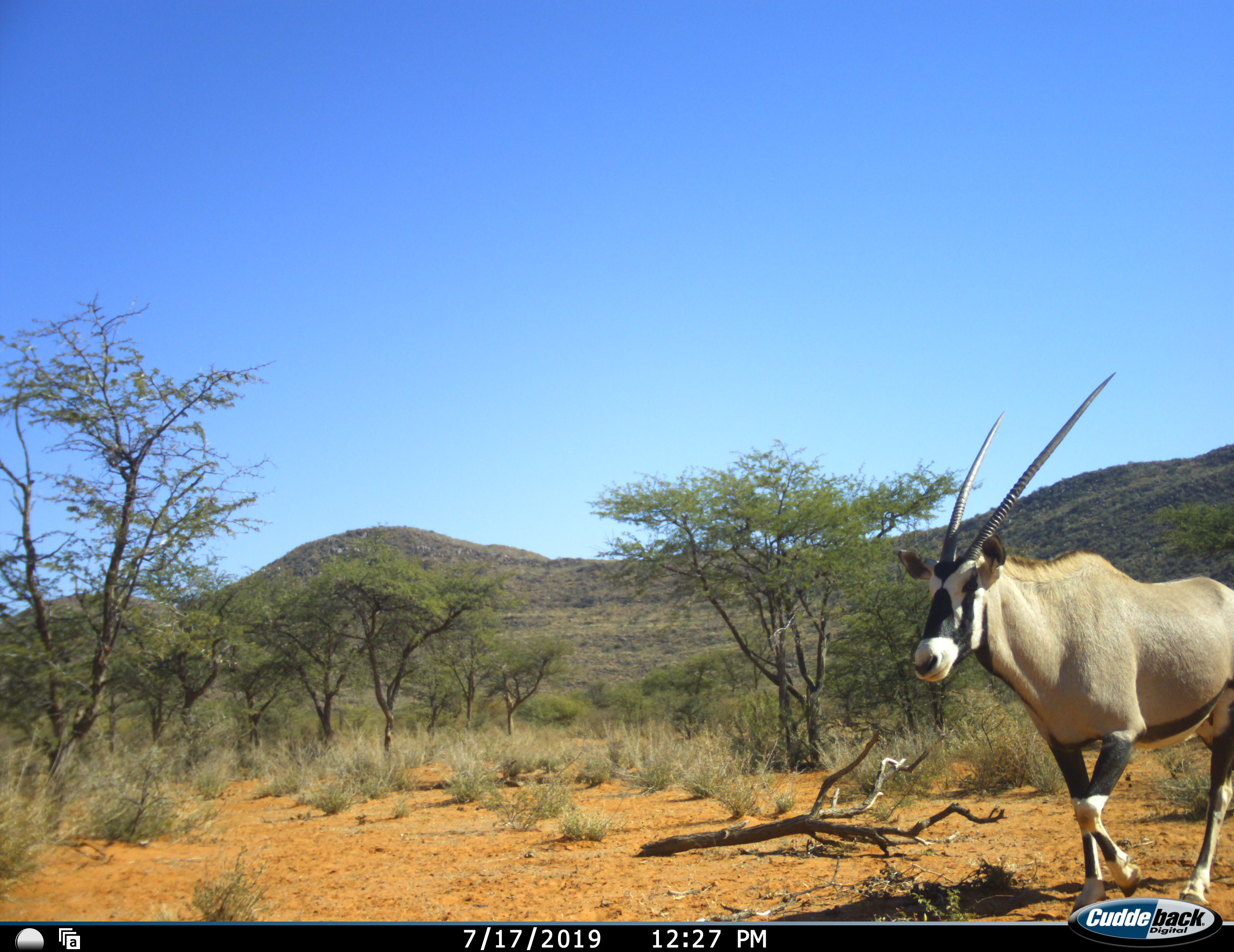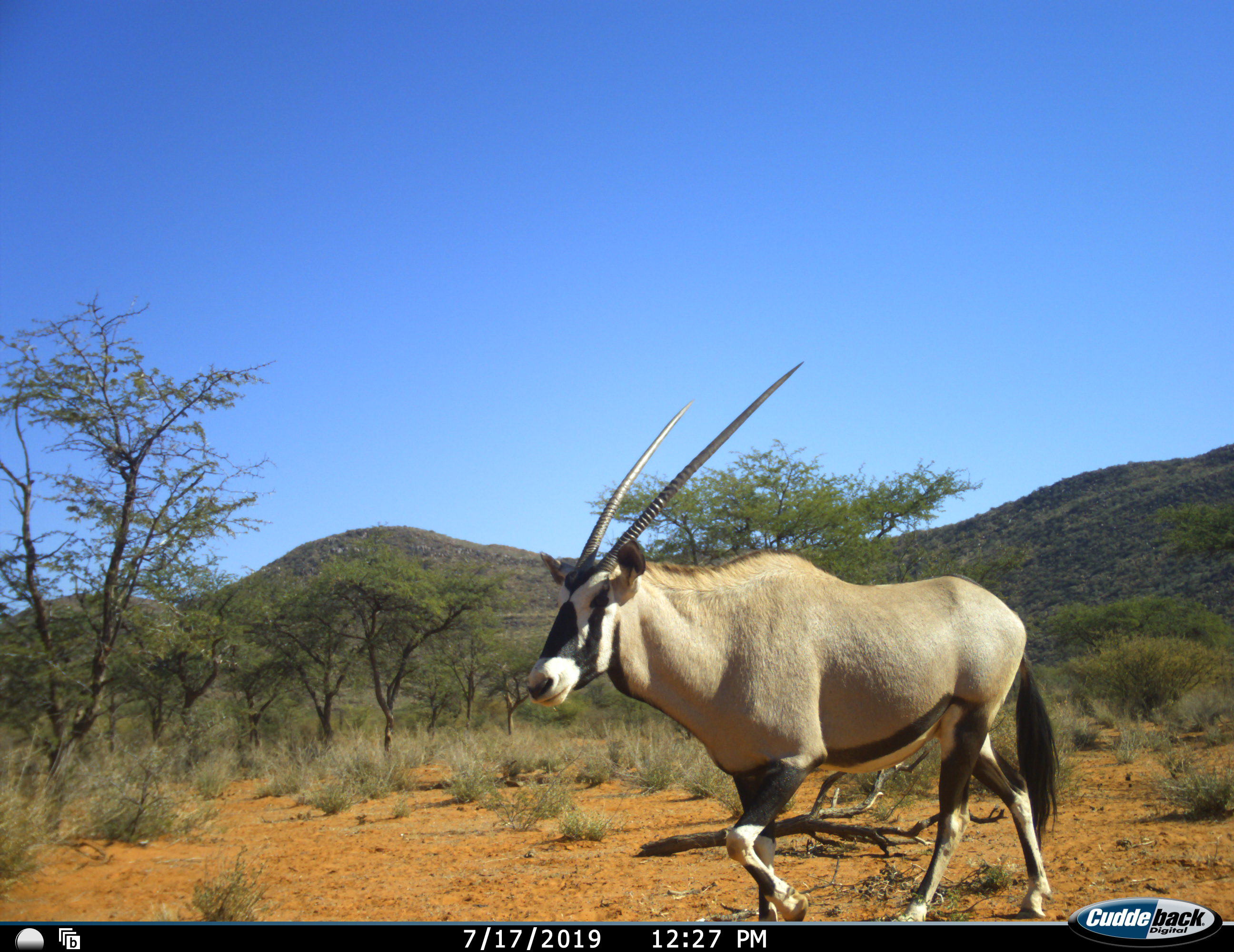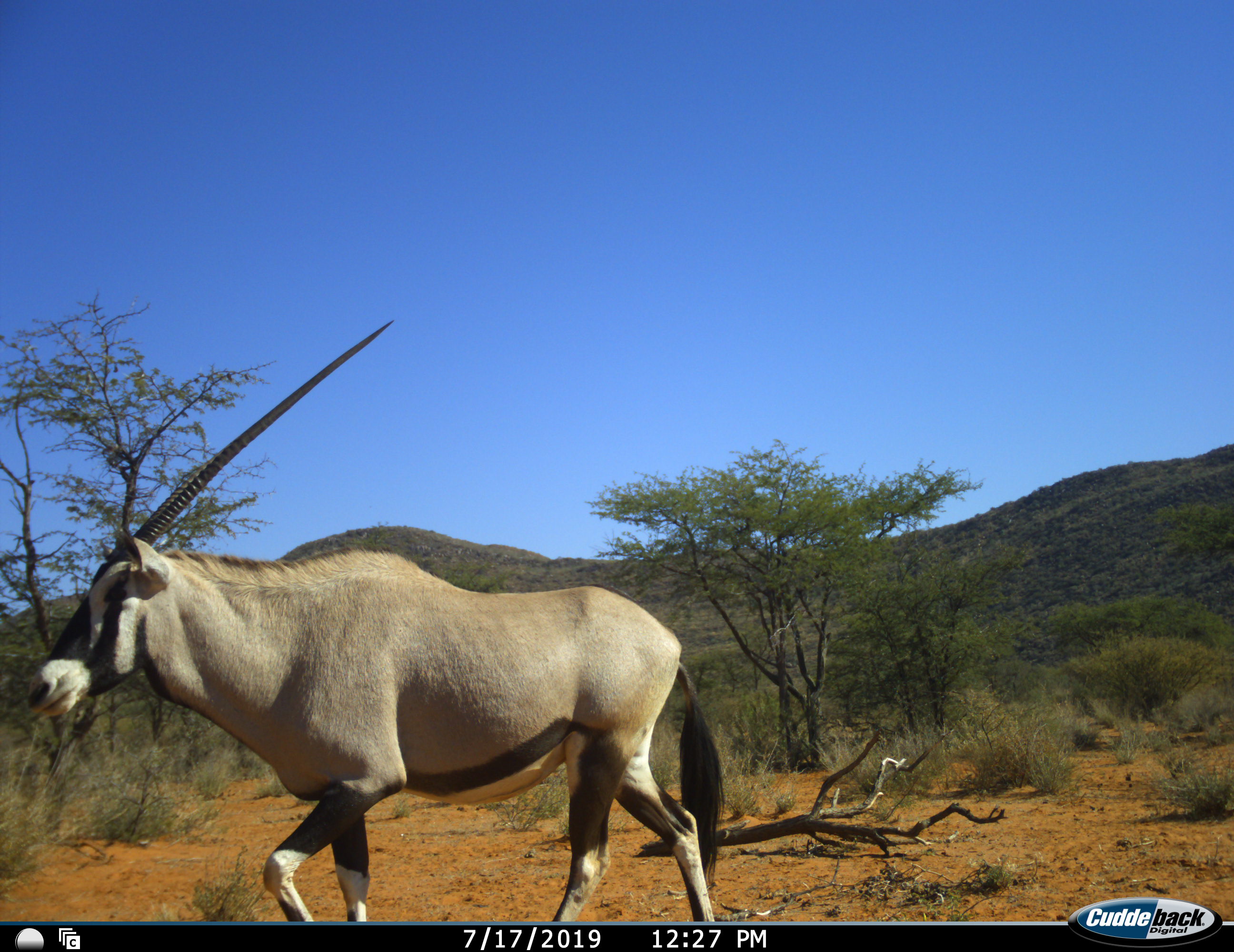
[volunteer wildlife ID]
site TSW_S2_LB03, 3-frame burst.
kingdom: Animalia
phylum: Chordata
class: Mammalia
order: Artiodactyla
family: Bovidae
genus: Oryx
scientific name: Oryx gazella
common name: gemsbok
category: oryx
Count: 1.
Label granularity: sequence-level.